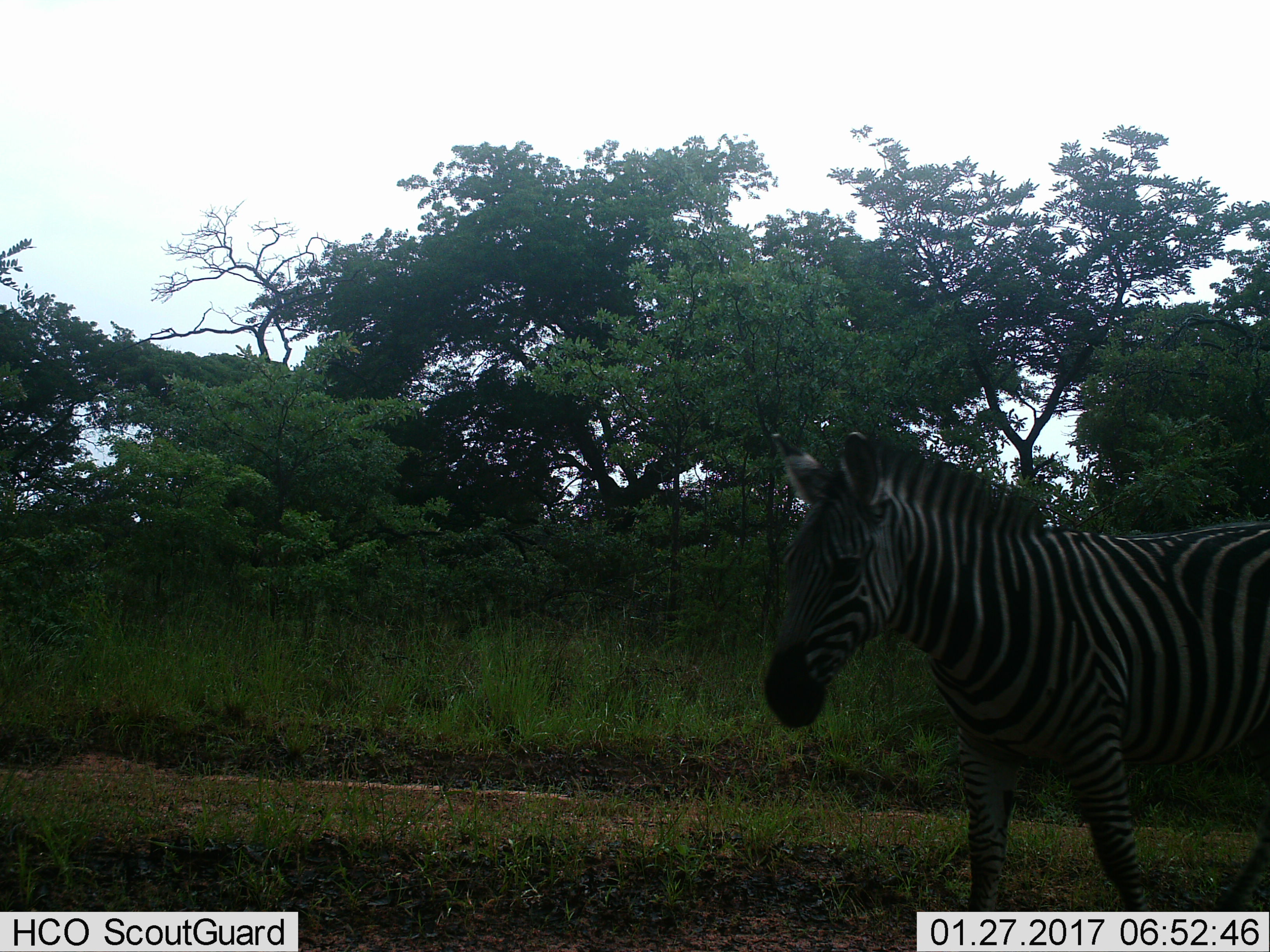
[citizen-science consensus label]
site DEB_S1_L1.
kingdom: Animalia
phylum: Chordata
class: Mammalia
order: Perissodactyla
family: Equidae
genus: Equus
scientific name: Equus quagga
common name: plains zebra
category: zebraplains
Zebraplains (plains zebra) (Equus quagga), count 1. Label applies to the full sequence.